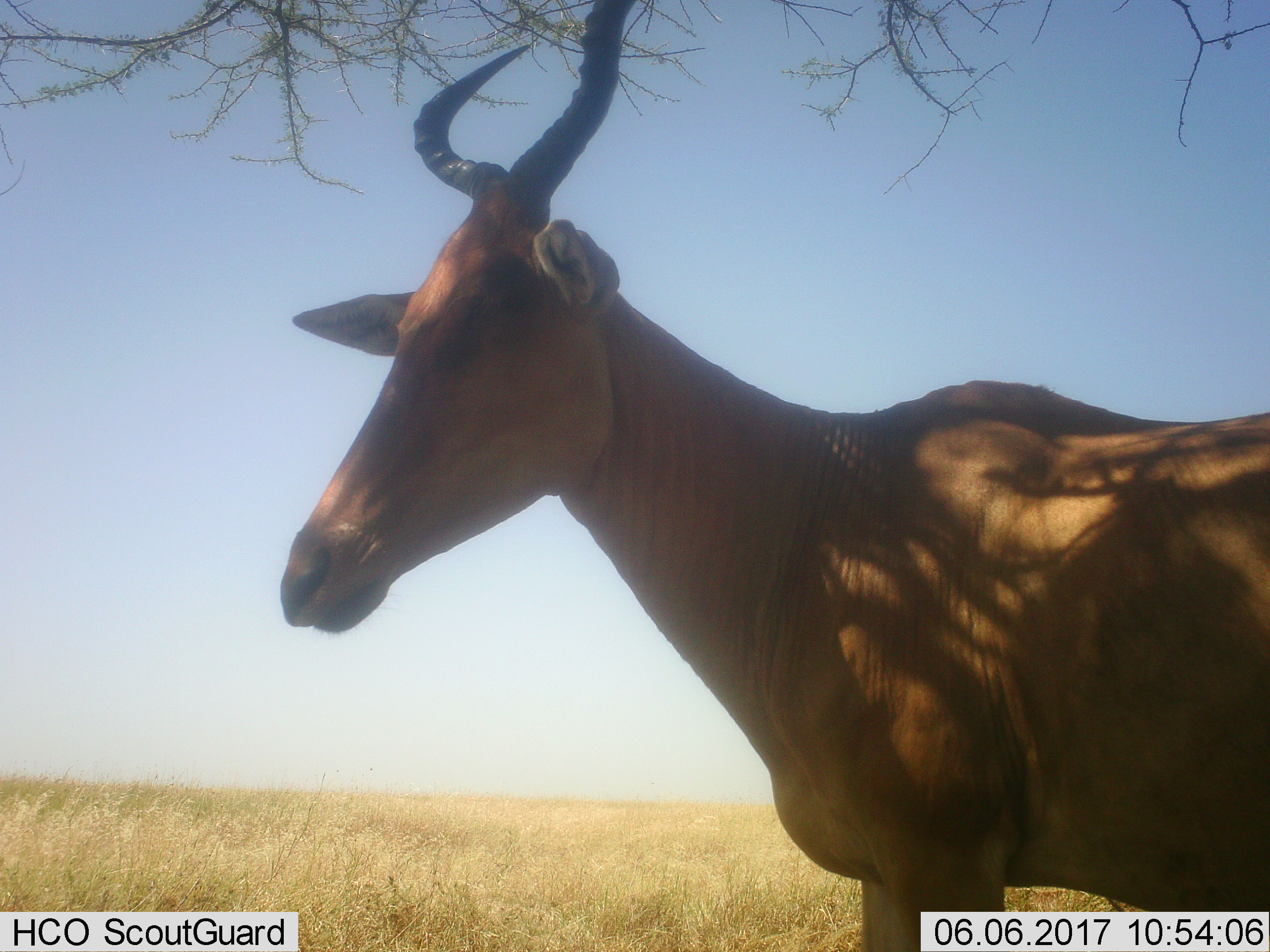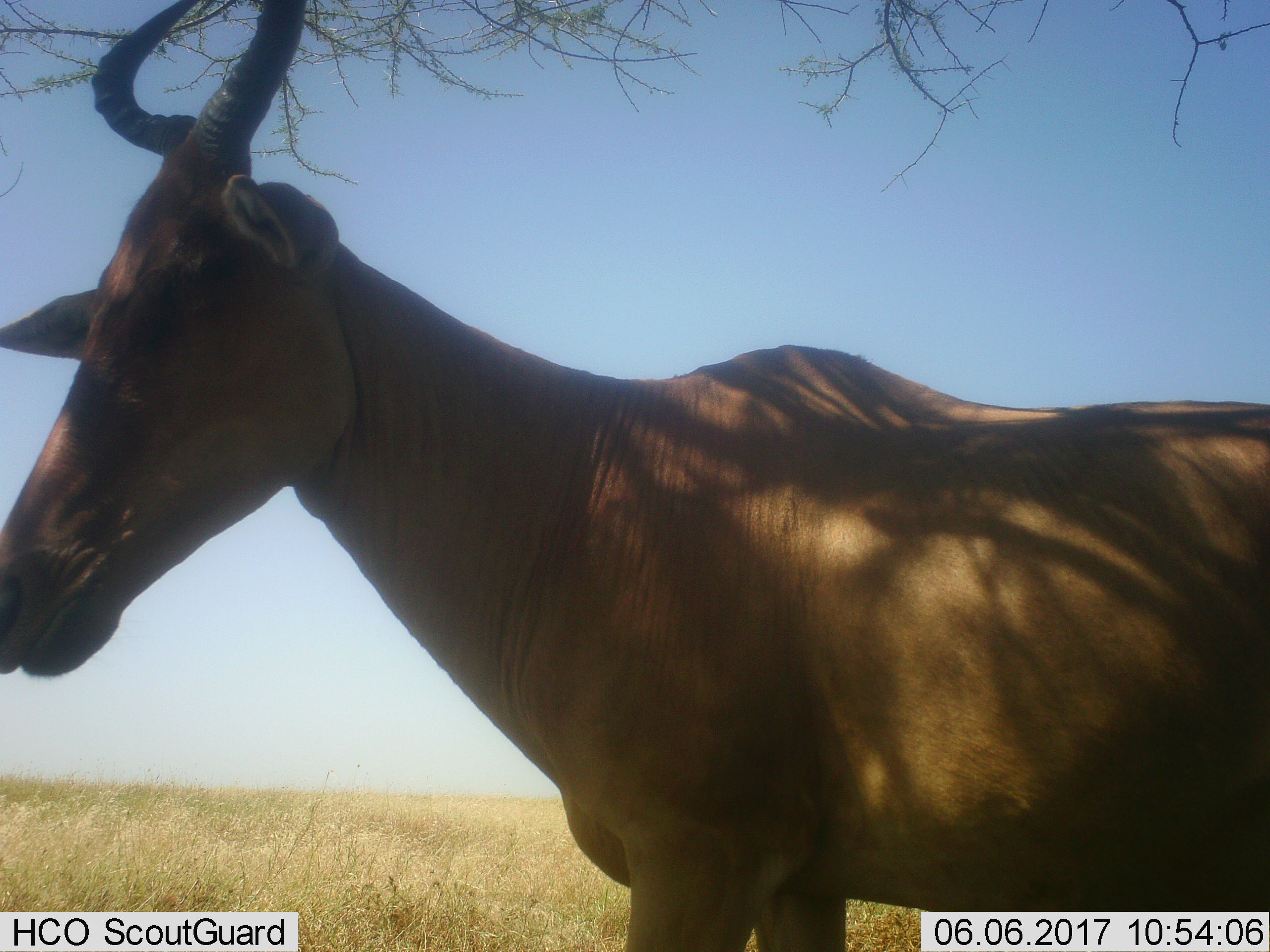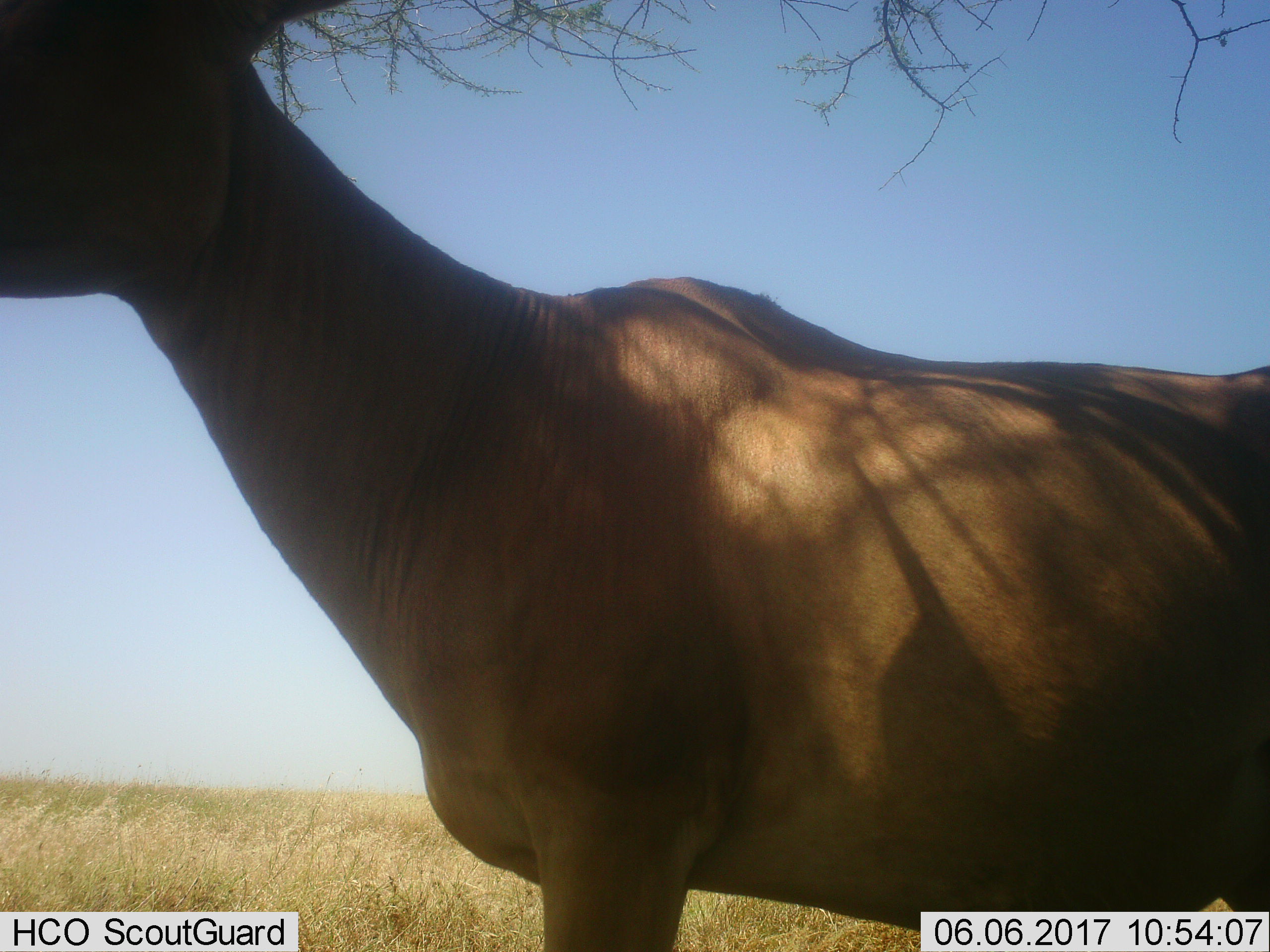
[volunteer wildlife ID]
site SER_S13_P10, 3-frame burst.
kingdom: Animalia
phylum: Chordata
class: Mammalia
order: Artiodactyla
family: Bovidae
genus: Alcelaphus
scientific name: Alcelaphus buselaphus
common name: hartebeest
Hartebeest (Alcelaphus buselaphus), count 1. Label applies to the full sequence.